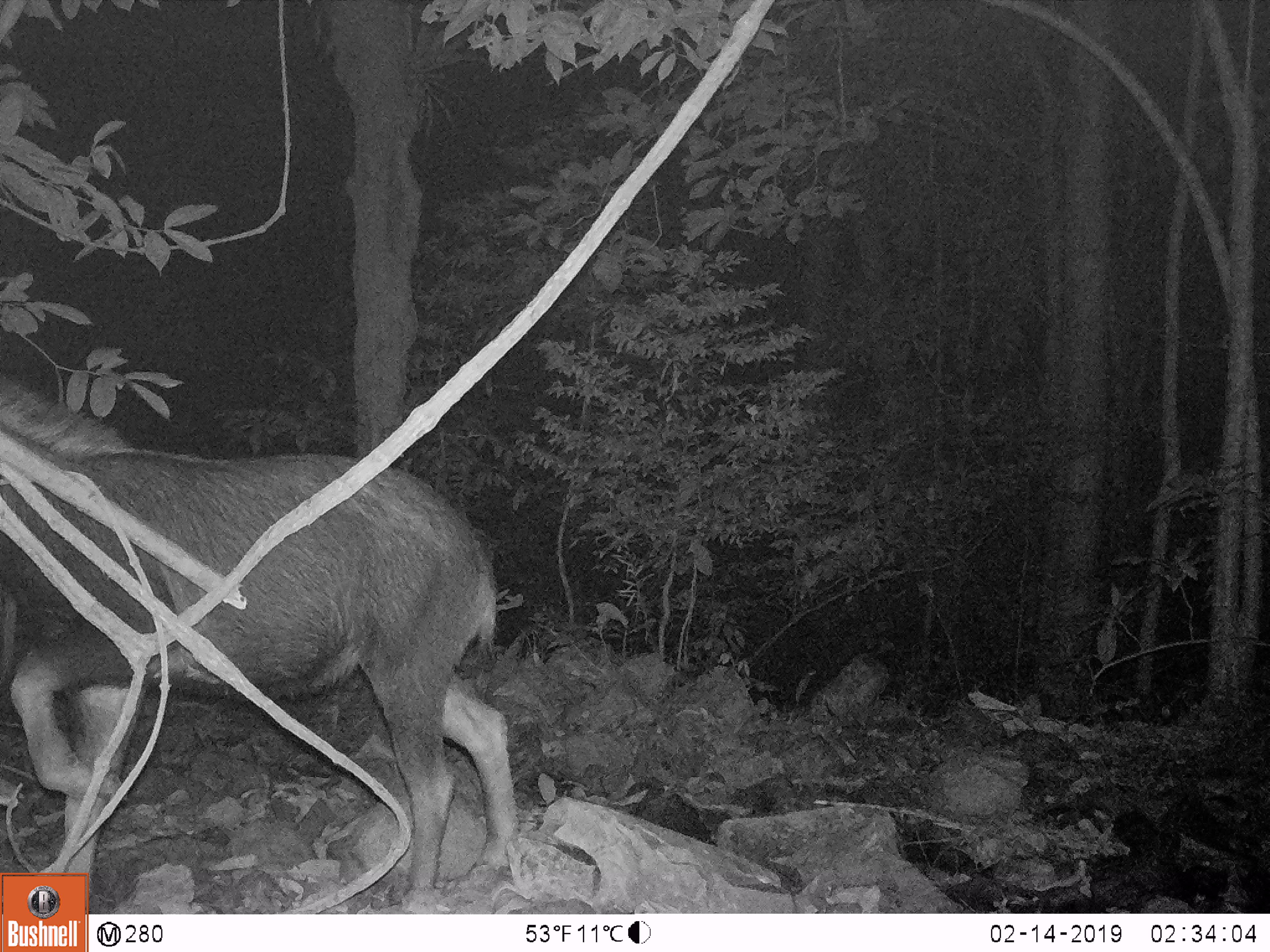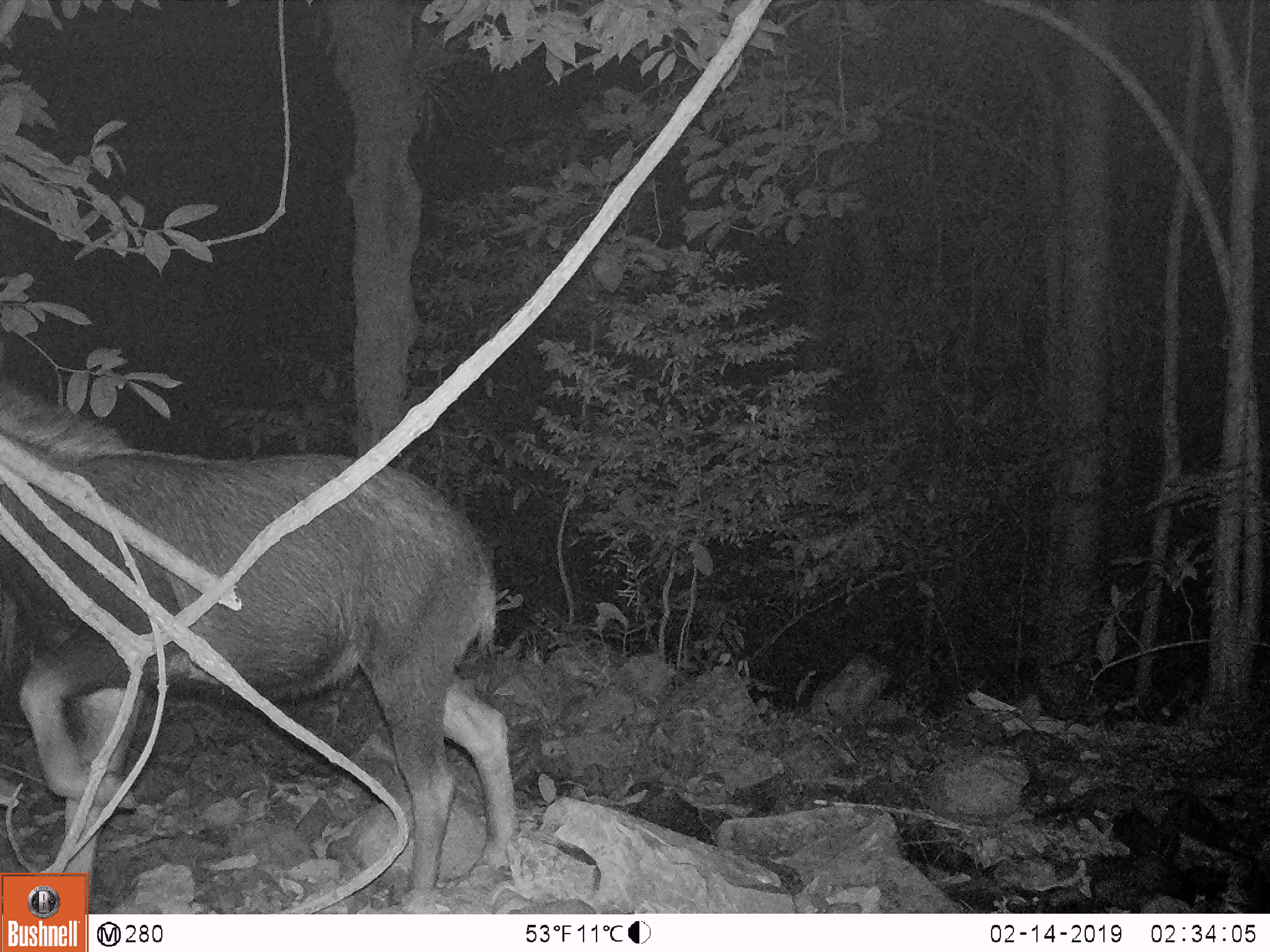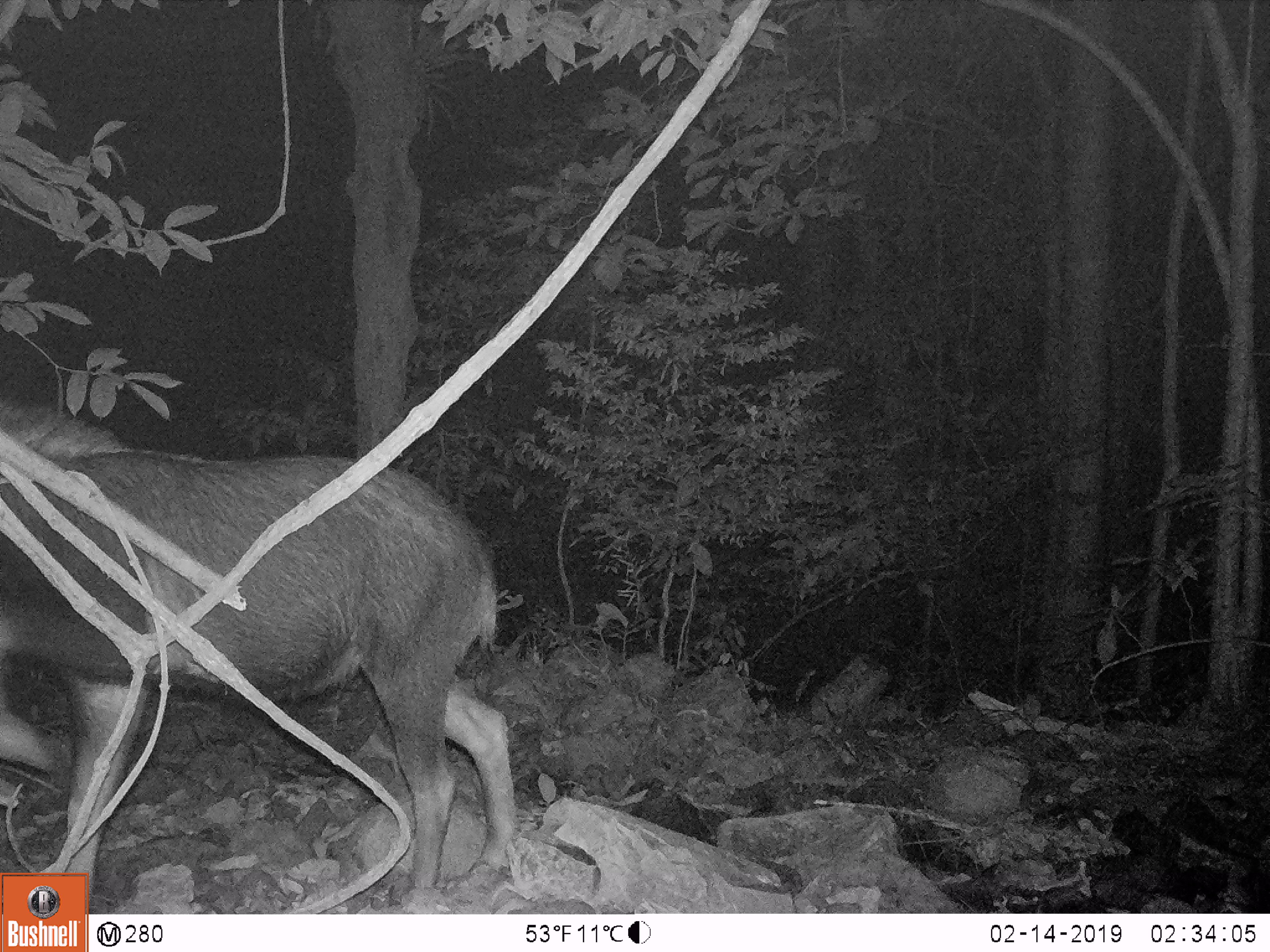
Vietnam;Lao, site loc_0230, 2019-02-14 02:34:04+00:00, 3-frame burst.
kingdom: Animalia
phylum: Chordata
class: Mammalia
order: Artiodactyla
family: Bovidae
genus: Capricornis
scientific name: Capricornis sumatraensis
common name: chinese serow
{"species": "chinese serow (Capricornis sumatraensis)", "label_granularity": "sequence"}